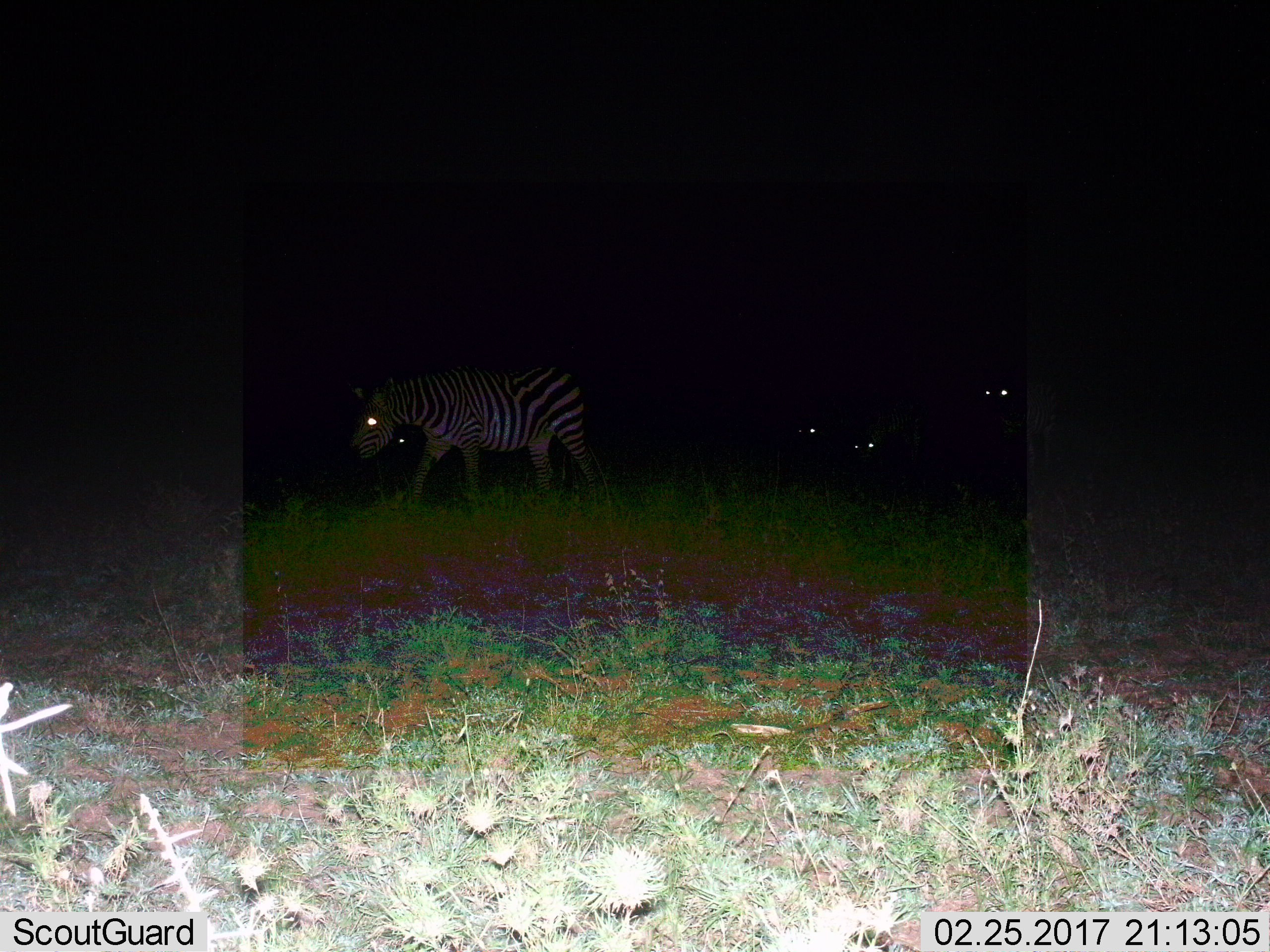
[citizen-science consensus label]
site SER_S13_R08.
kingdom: Animalia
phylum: Chordata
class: Mammalia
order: Perissodactyla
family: Equidae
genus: Equus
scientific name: Equus quagga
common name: plains zebra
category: zebraplains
Zebraplains (plains zebra) (Equus quagga), count 4. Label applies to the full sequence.